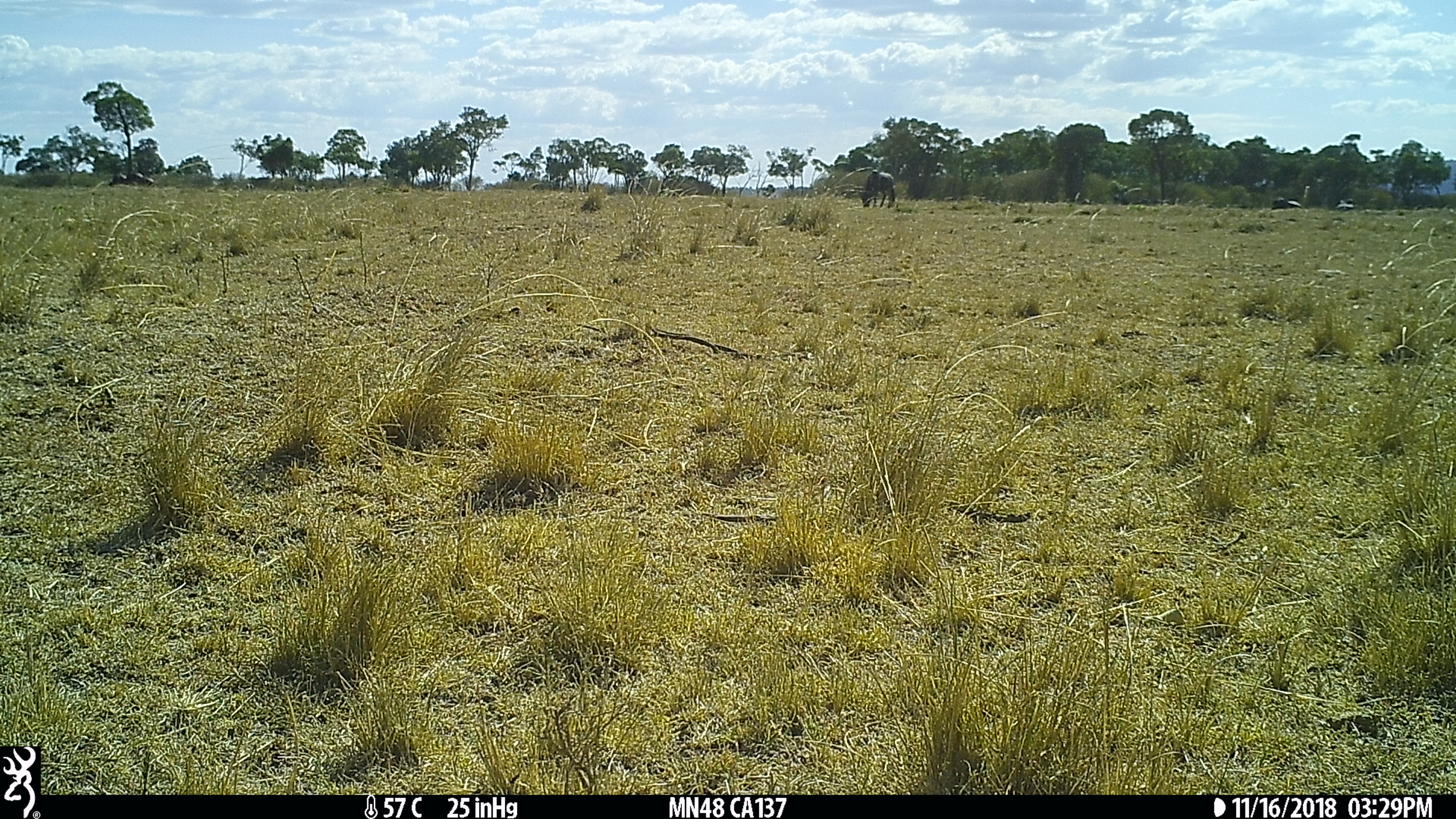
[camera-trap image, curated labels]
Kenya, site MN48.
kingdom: Animalia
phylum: Chordata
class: Mammalia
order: Artiodactyla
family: Bovidae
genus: Connochaetes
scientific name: Connochaetes taurinus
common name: blue wildebeest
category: wildebeest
Wildebeest (blue wildebeest) (Connochaetes taurinus).